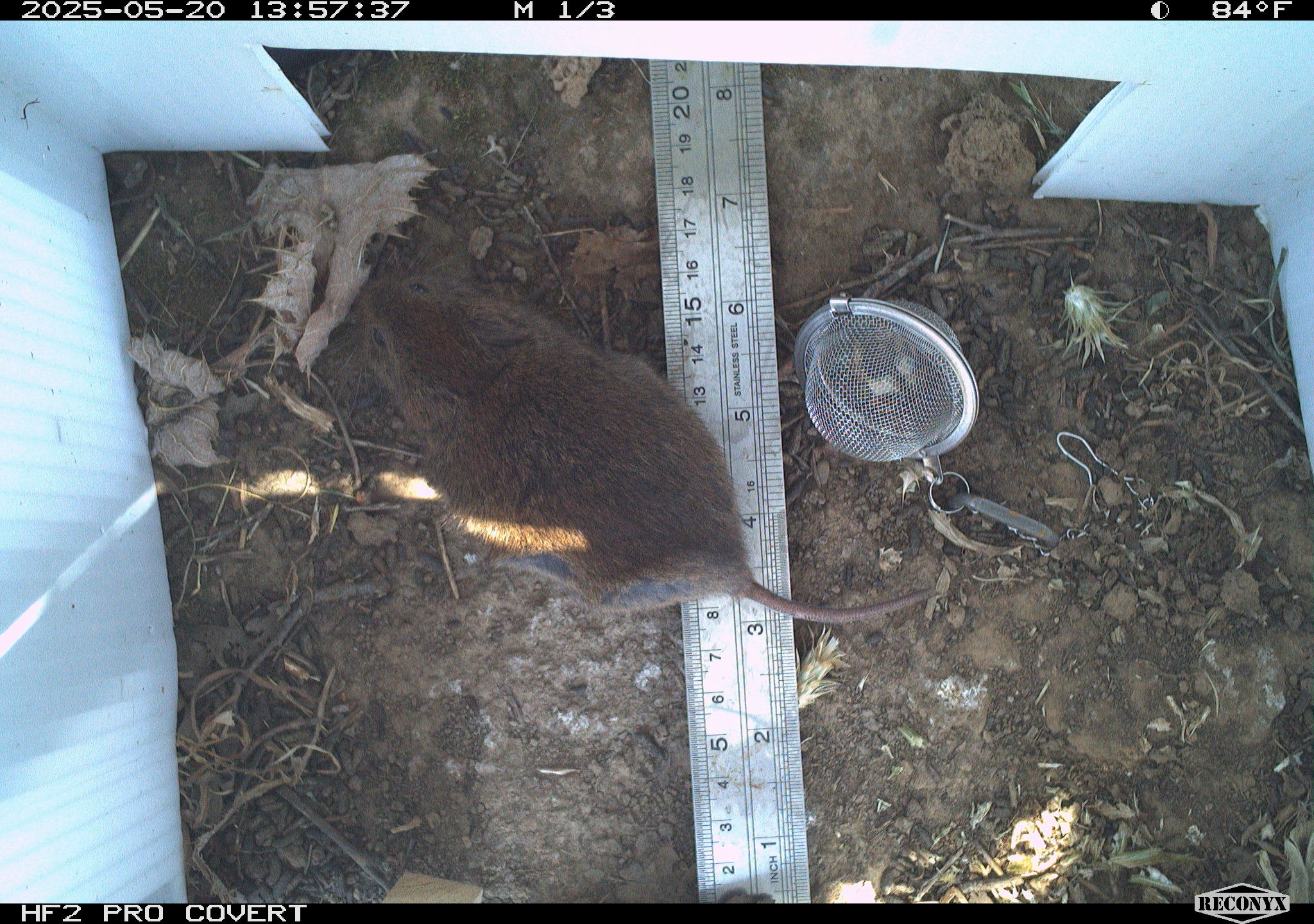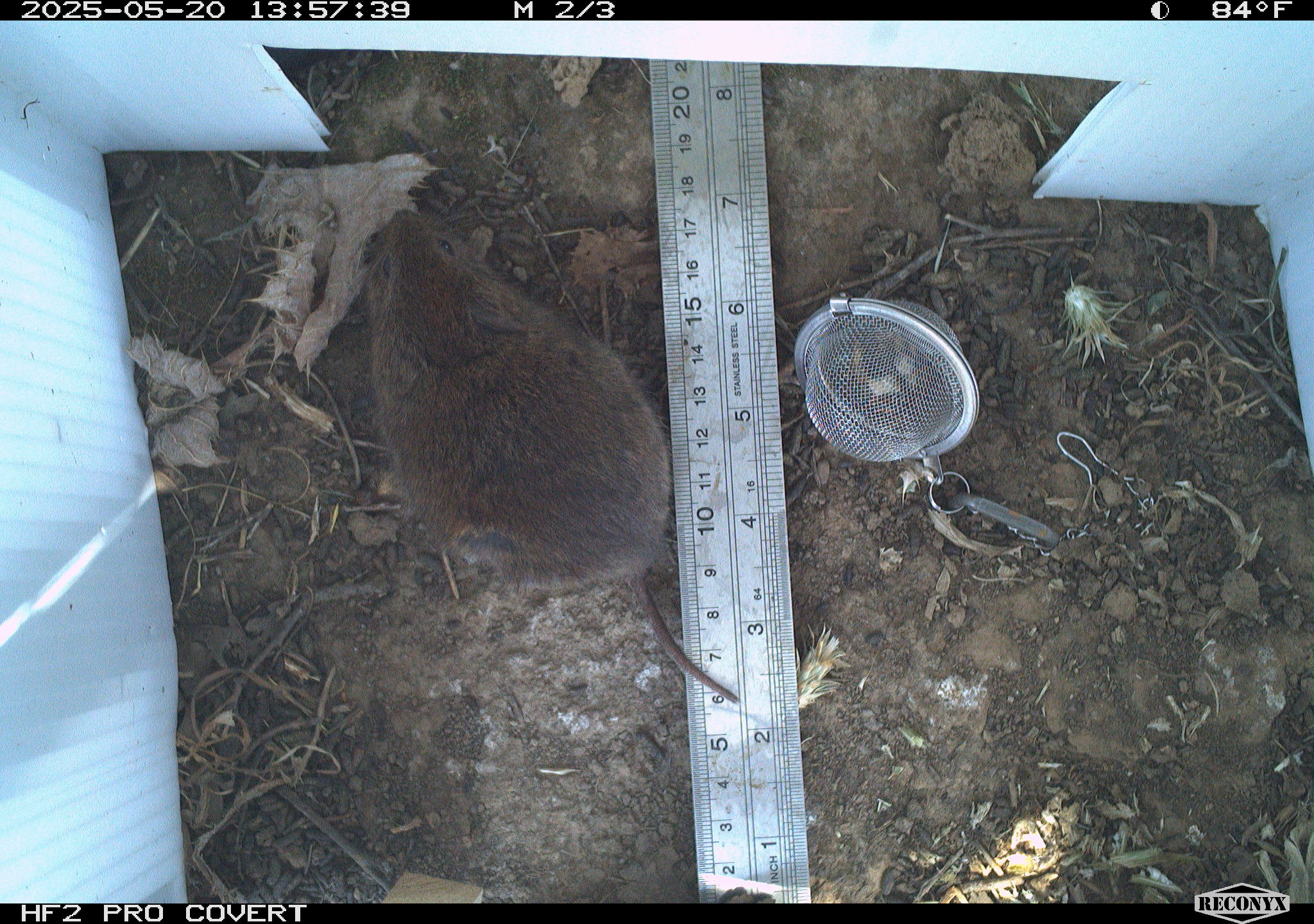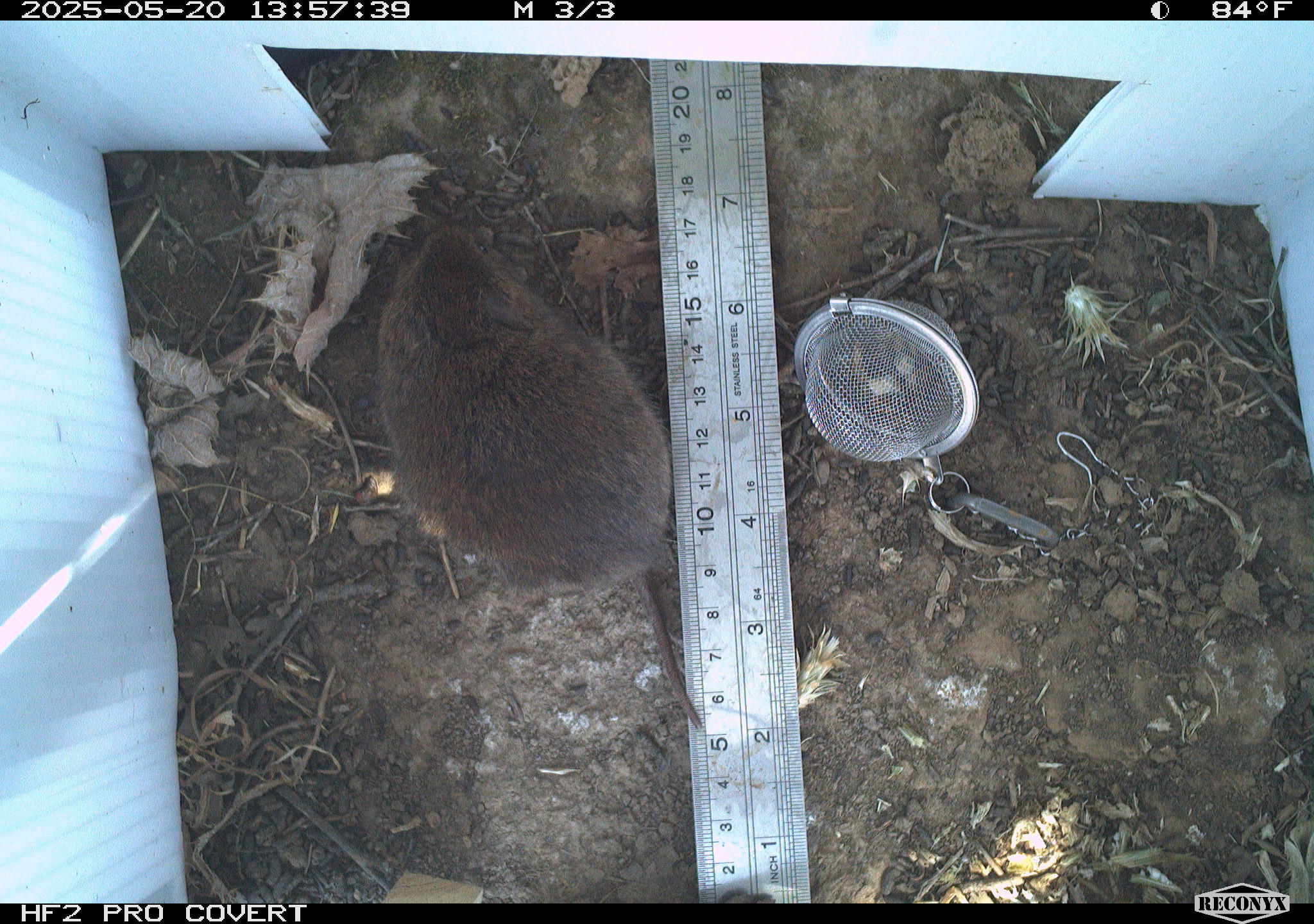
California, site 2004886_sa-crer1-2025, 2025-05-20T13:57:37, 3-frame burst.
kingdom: Animalia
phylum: Chordata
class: Mammalia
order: Rodentia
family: Cricetidae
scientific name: Arvicolinae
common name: voles, lemmings, and muskrats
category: arvicolinae subfamily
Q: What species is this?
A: Arvicolinae subfamily (voles, lemmings, and muskrats) (Arvicolinae).